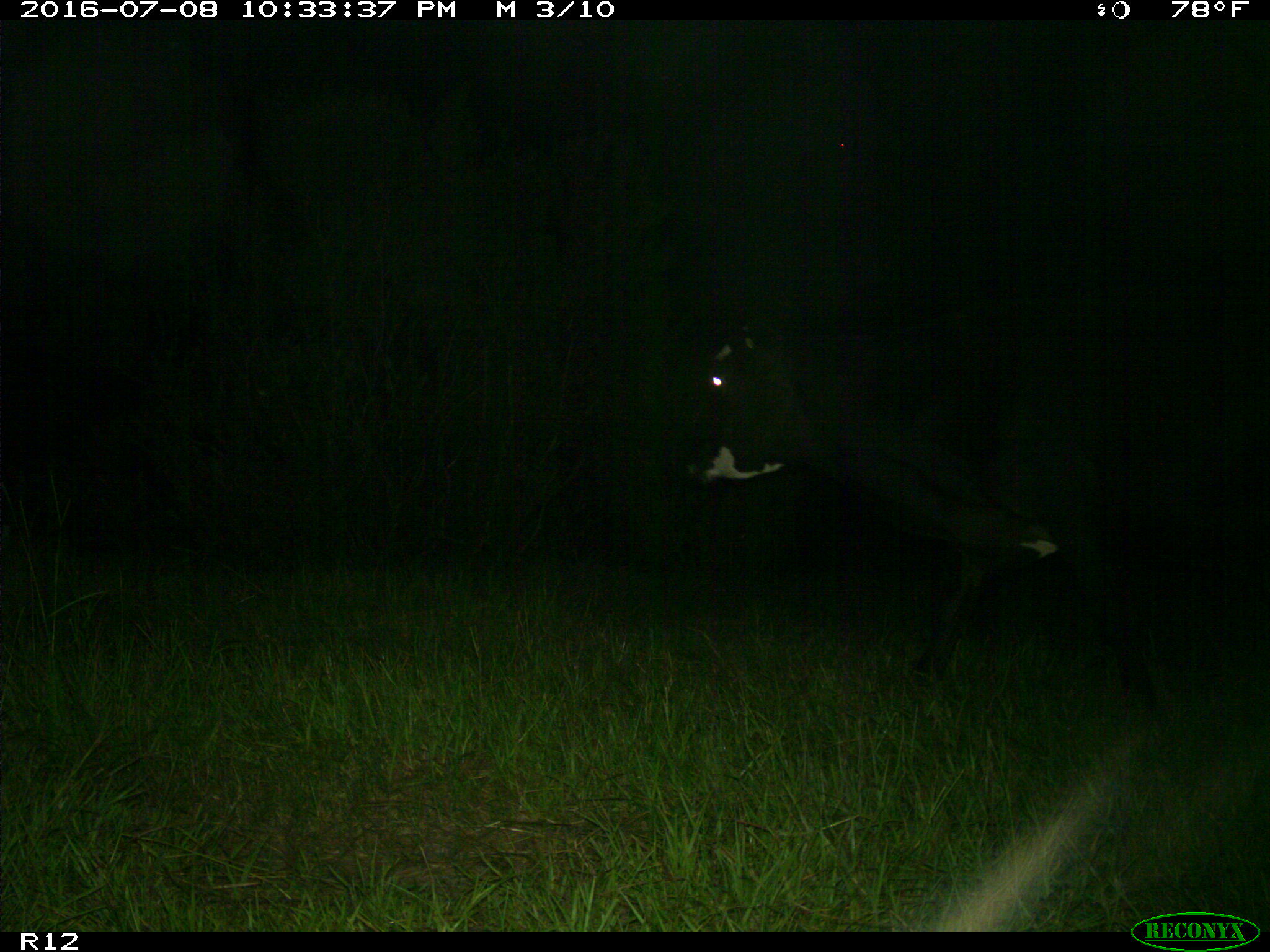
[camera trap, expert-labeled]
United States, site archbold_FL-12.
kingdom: Animalia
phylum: Chordata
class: Mammalia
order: Artiodactyla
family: Bovidae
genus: Bos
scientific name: Bos taurus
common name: domestic cow